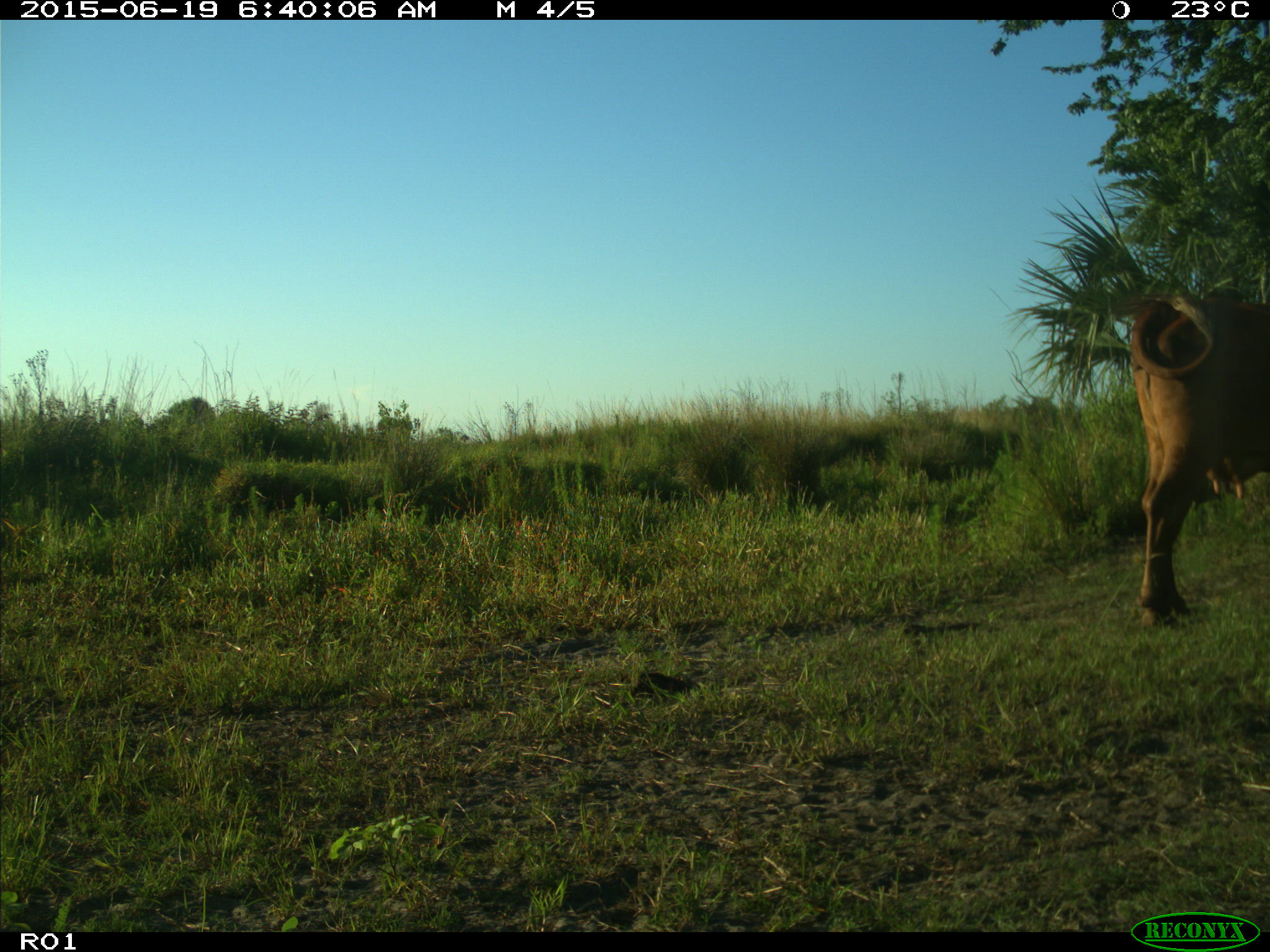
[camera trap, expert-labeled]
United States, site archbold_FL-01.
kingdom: Animalia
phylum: Chordata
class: Mammalia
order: Artiodactyla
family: Bovidae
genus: Bos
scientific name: Bos taurus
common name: domestic cow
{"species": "Bos taurus (domestic cow)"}